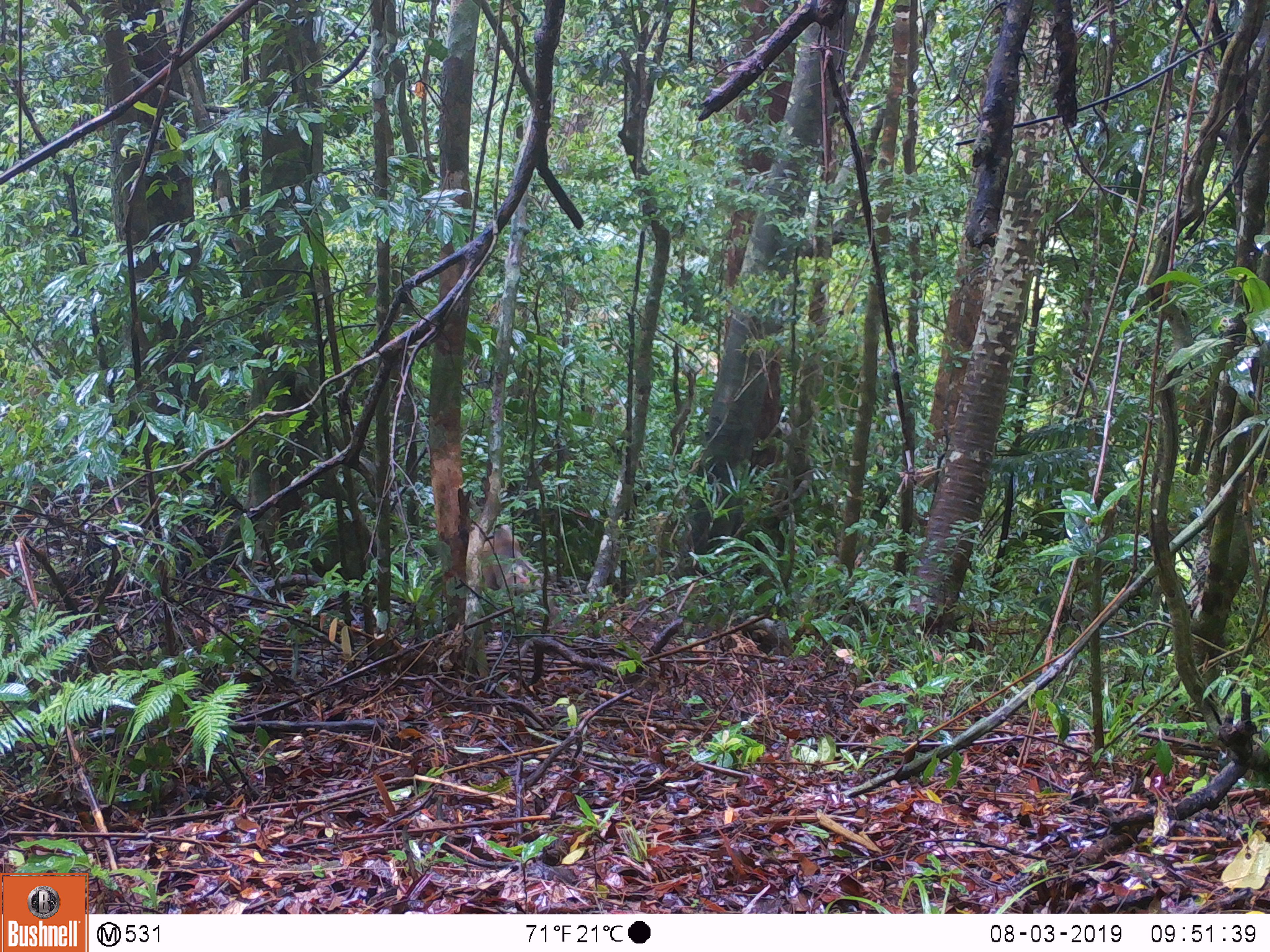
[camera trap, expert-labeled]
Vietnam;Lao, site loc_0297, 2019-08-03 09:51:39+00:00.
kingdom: Animalia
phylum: Chordata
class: Mammalia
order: Primates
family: Cercopithecidae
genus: Macaca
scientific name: Macaca nemestrina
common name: pig-tailed macaque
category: pig tailed macaque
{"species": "pig tailed macaque (pig-tailed macaque) (Macaca nemestrina)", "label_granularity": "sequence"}